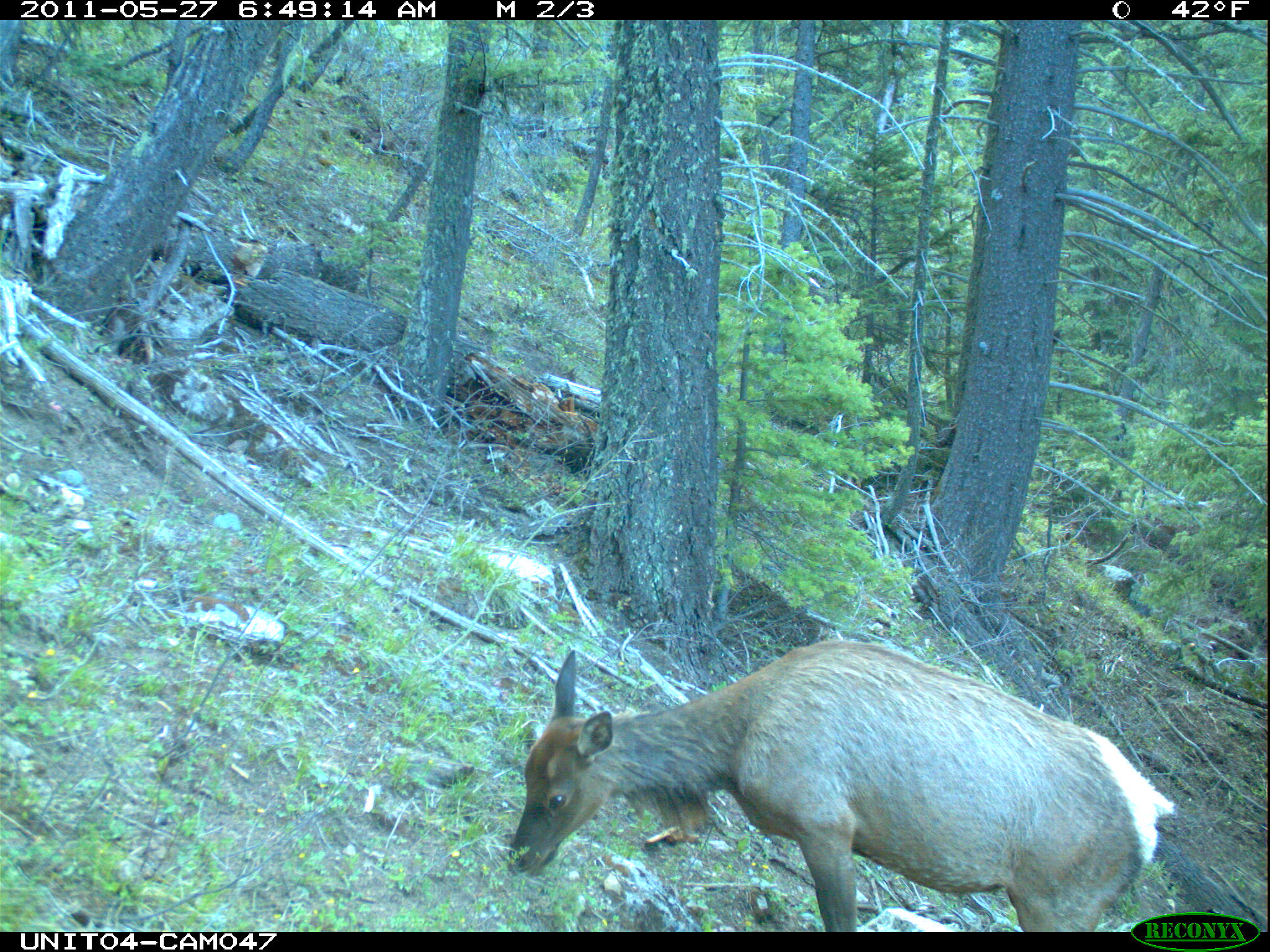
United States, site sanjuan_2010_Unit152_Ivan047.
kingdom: Animalia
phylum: Chordata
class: Mammalia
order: Artiodactyla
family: Cervidae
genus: Cervus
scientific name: Cervus elaphus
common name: red deer